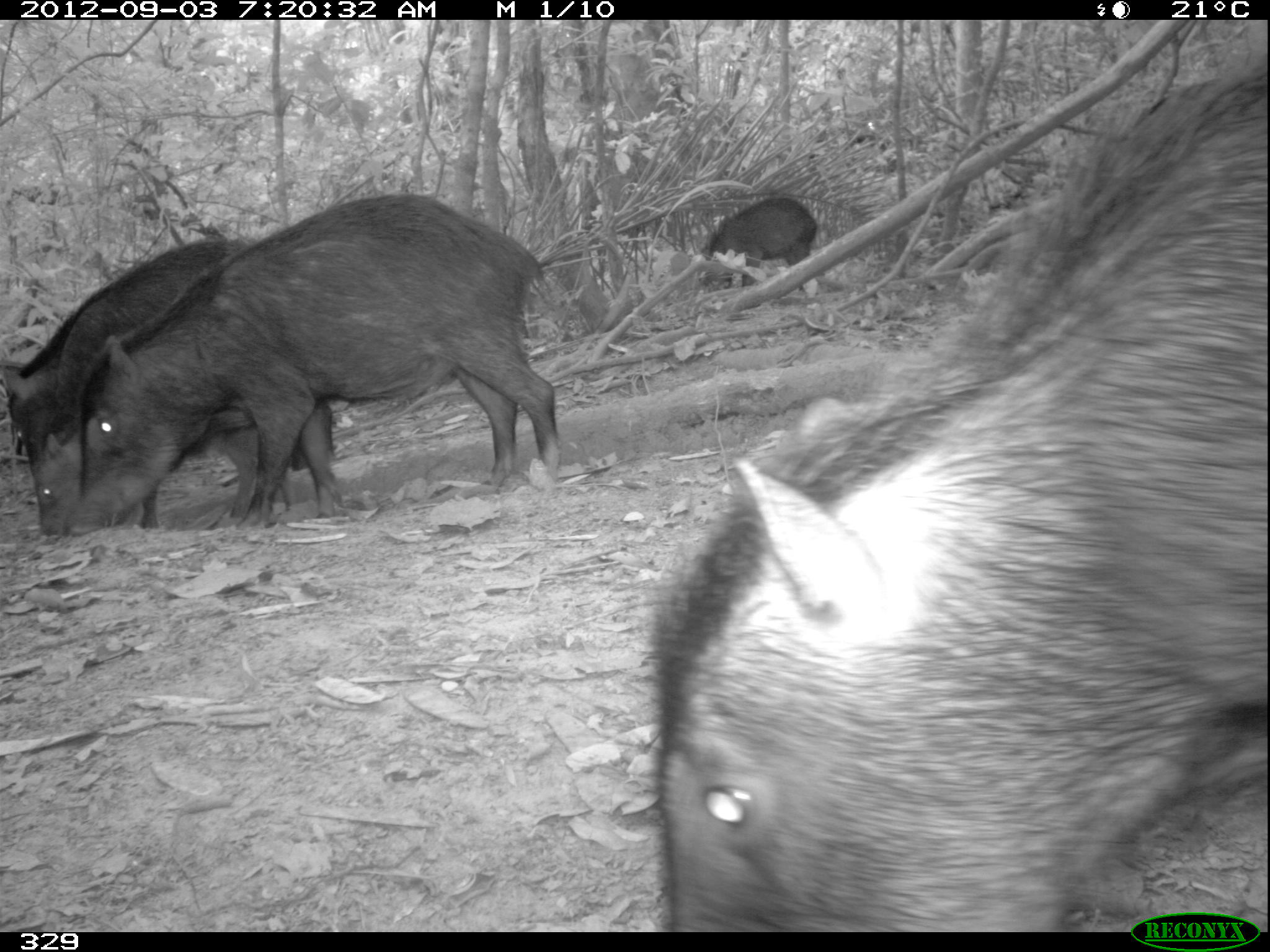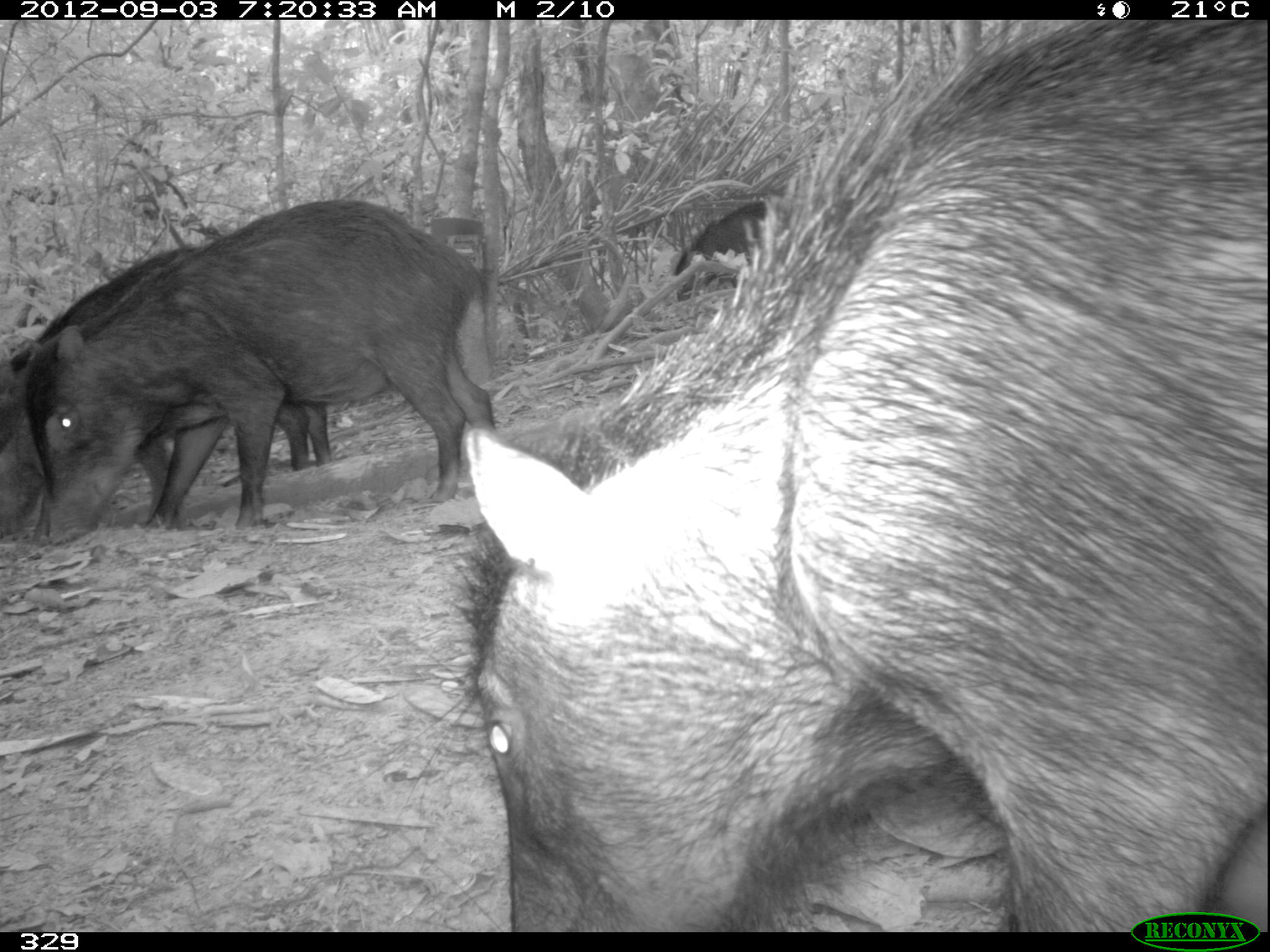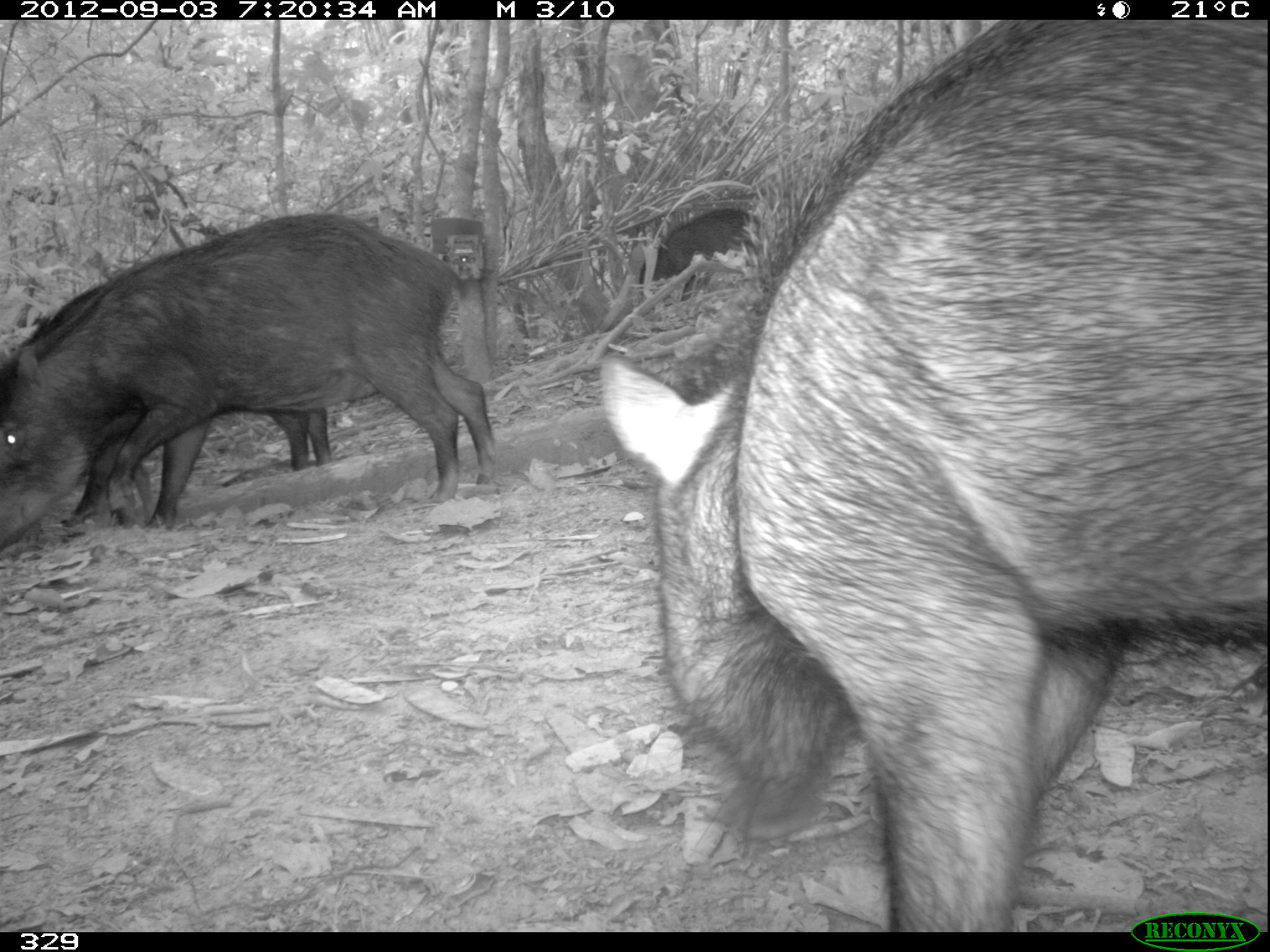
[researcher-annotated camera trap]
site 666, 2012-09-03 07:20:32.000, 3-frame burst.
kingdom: Animalia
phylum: Chordata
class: Mammalia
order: Artiodactyla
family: Tayassuidae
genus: Tayassu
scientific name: Tayassu pecari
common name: white-lipped peccary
Tayassu pecari (white-lipped peccary).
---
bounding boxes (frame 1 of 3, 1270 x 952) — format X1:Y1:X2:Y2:
tayassu pecari: 652:67:1270:933; 64:193:563:527; 2:240:335:536; 699:195:817:287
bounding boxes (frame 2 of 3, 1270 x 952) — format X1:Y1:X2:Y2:
tayassu pecari: 460:18:1269:932; 22:200:495:544; 1:244:335:539; 675:199:778:297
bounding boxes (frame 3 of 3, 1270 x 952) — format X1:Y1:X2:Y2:
tayassu pecari: 599:19:1270:932; 2:212:492:550; 2:277:336:529; 638:206:765:298